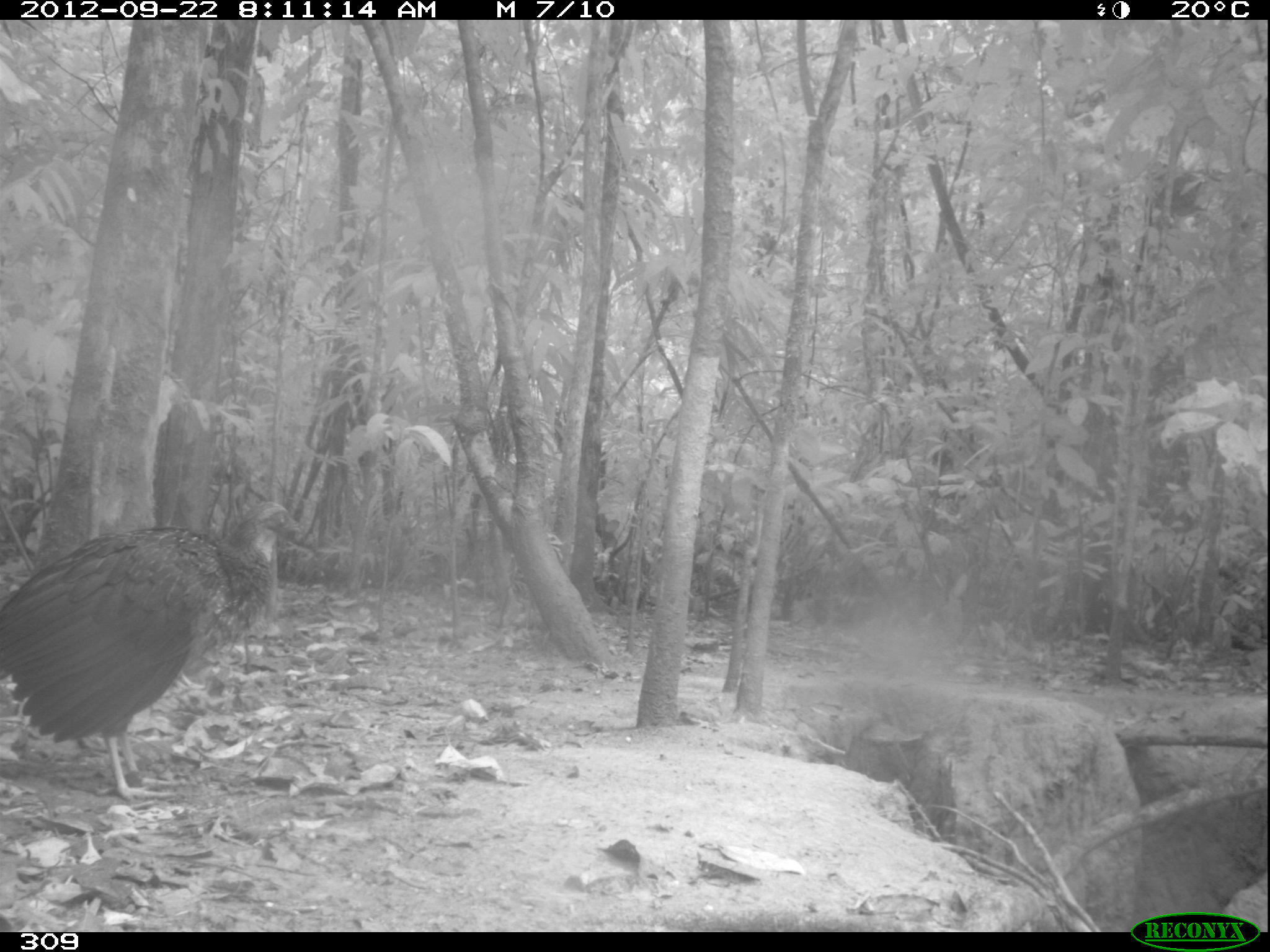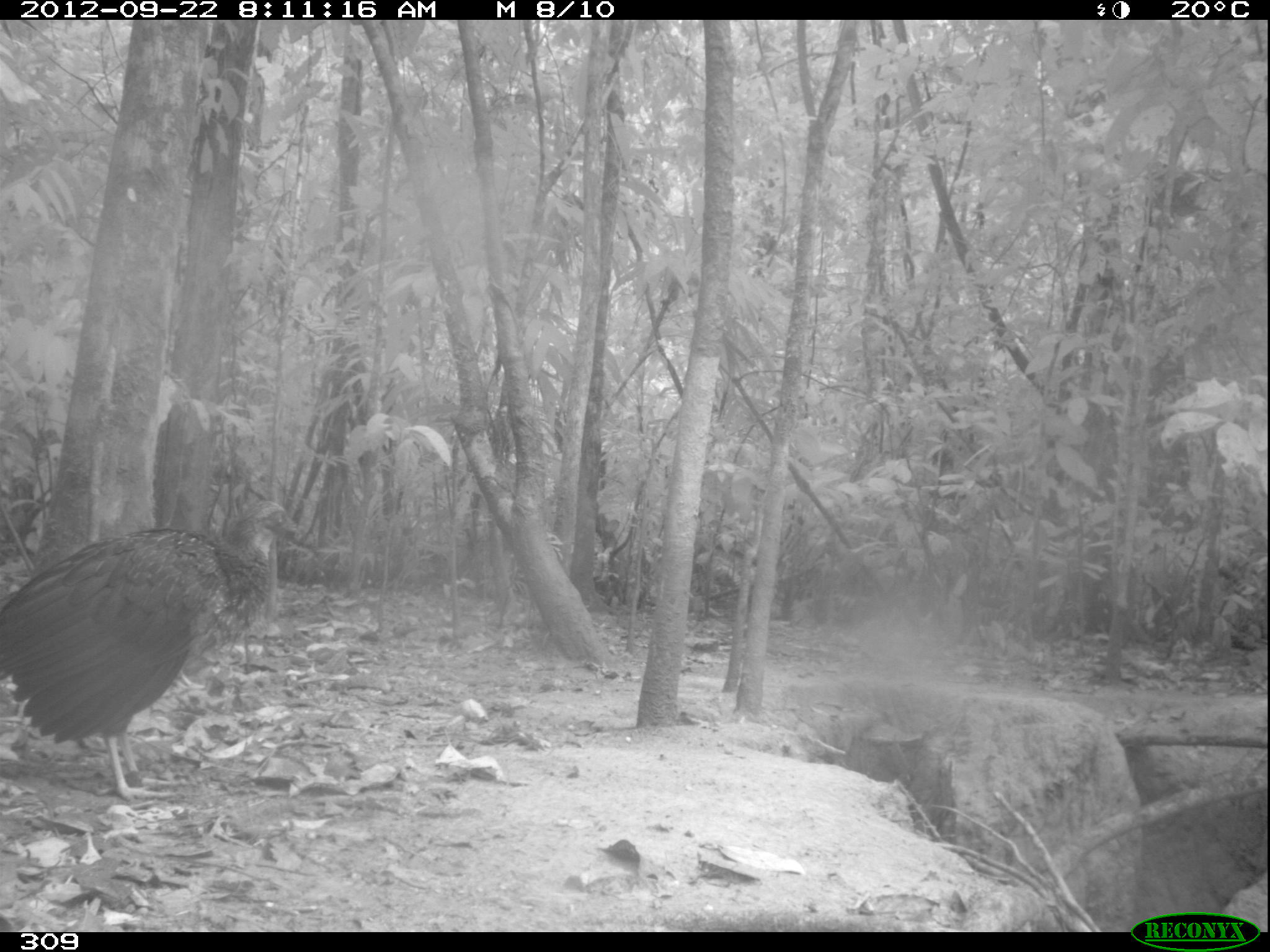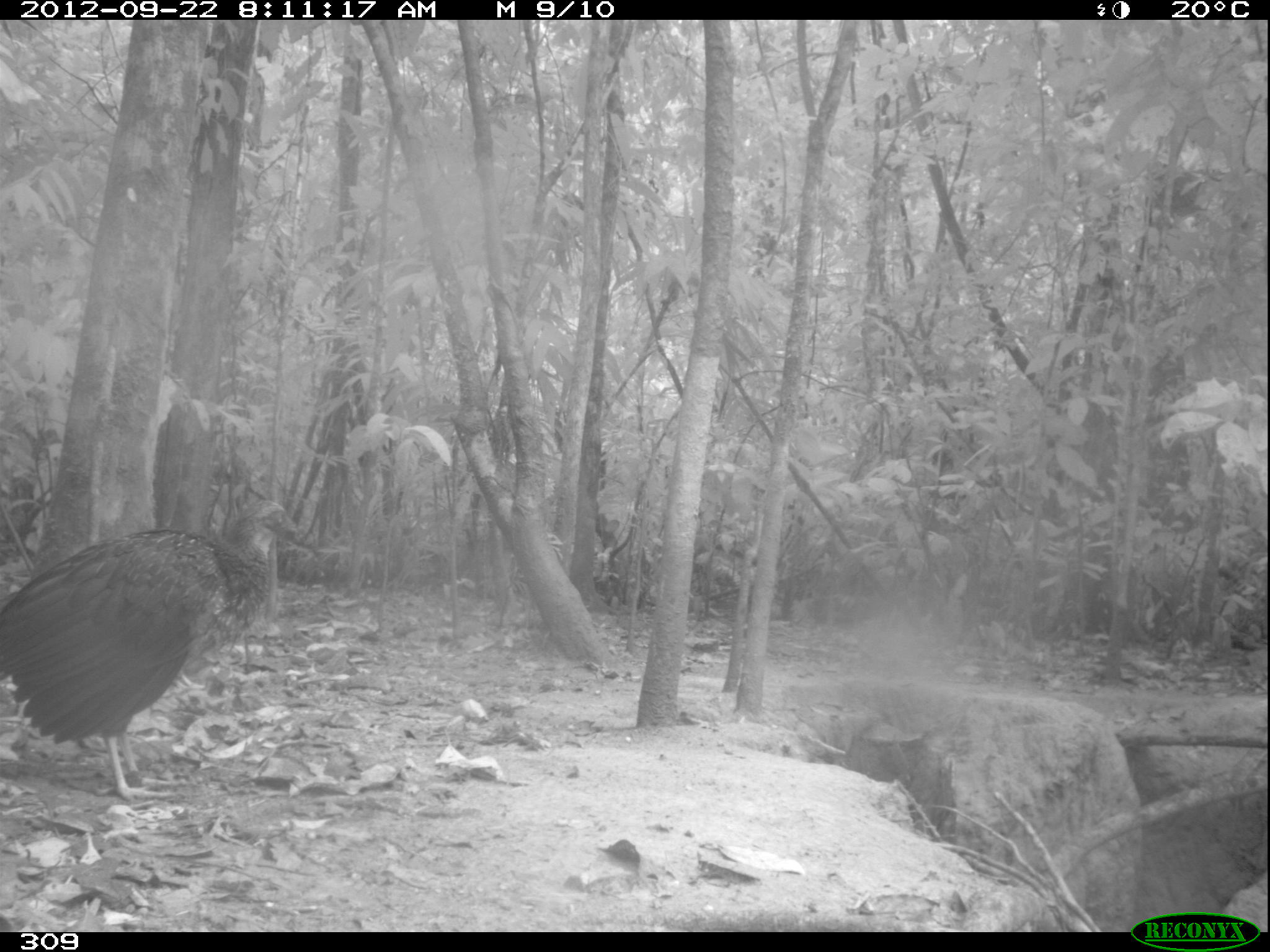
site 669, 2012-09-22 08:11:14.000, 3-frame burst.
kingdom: Animalia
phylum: Chordata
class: Aves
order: Galliformes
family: Cracidae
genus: Penelope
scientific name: Penelope jacquacu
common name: spix's guan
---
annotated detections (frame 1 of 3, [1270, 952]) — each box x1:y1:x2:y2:
penelope jacquacu: 2:500:303:803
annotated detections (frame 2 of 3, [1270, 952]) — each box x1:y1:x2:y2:
penelope jacquacu: 1:499:321:807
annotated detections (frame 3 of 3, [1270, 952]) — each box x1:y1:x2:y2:
penelope jacquacu: 1:498:302:803